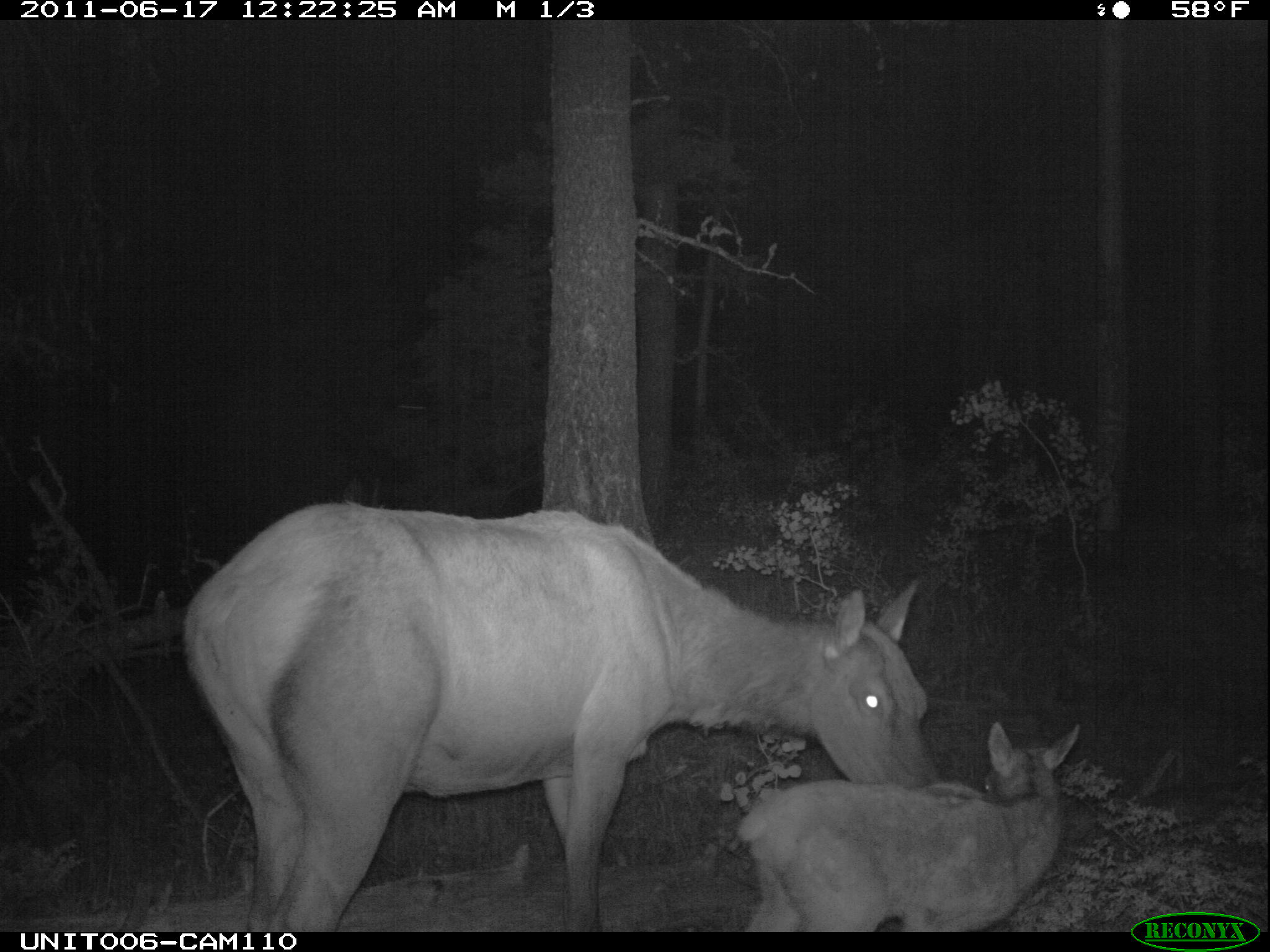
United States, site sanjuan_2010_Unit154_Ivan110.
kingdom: Animalia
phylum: Chordata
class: Mammalia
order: Artiodactyla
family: Cervidae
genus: Cervus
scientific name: Cervus elaphus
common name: red deer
Cervus elaphus (red deer).